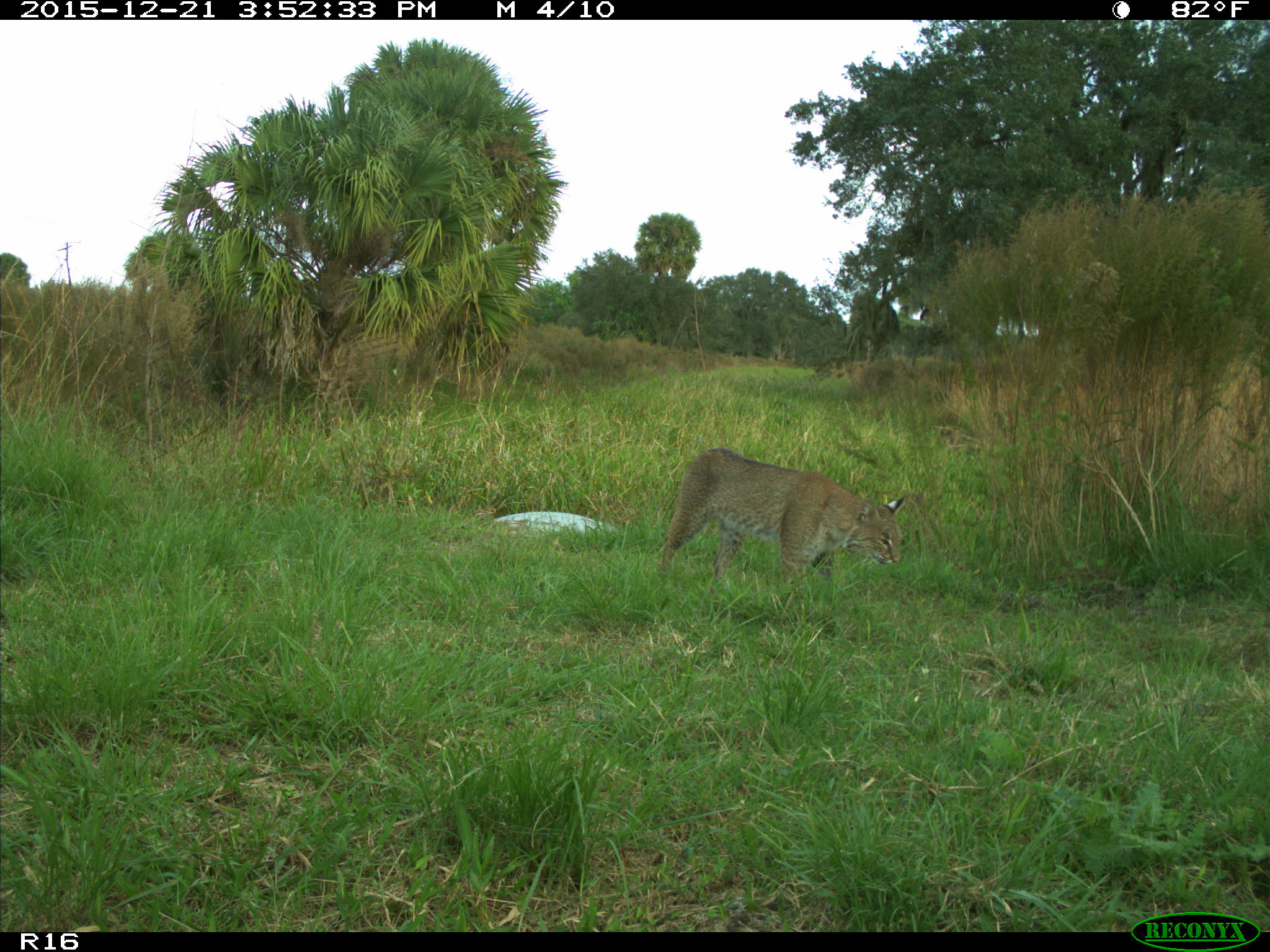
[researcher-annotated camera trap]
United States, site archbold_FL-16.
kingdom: Animalia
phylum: Chordata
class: Mammalia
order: Carnivora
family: Felidae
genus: Lynx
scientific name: Lynx rufus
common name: bobcat